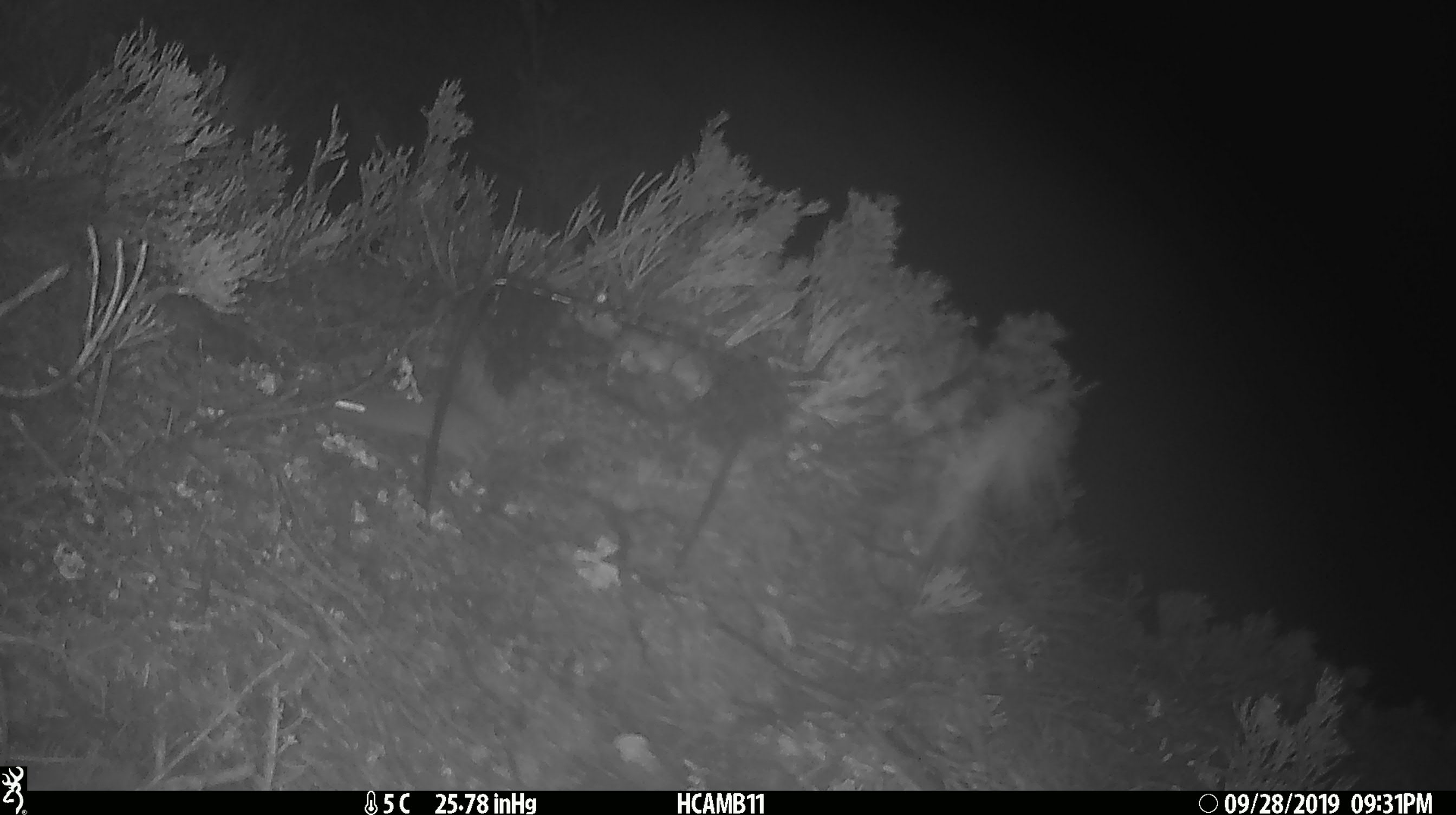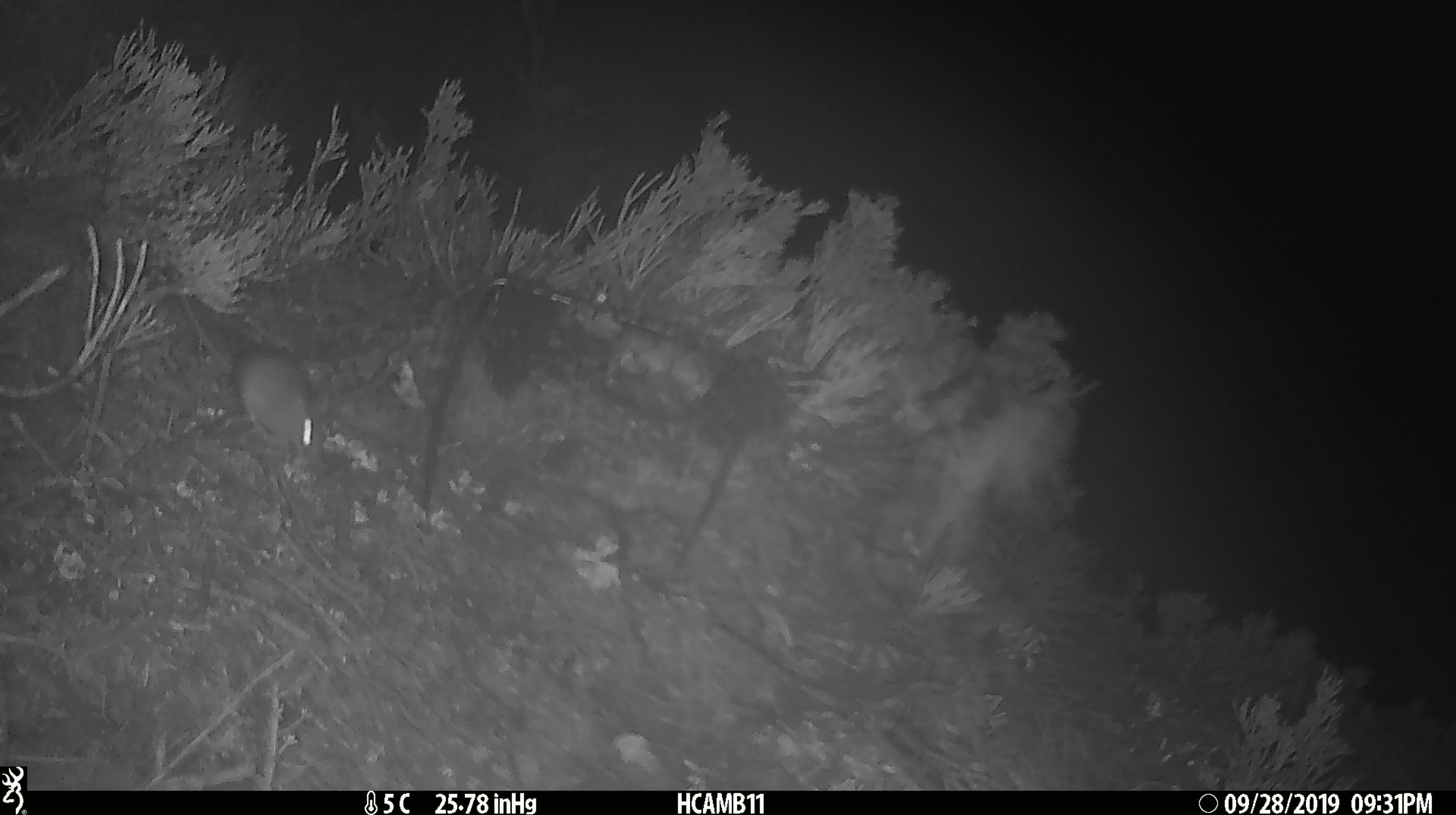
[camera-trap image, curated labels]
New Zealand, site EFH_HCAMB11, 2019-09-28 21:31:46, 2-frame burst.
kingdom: Animalia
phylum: Chordata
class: Mammalia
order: Rodentia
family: Muridae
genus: Mus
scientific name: Mus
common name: mouse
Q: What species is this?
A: Mouse (Mus).